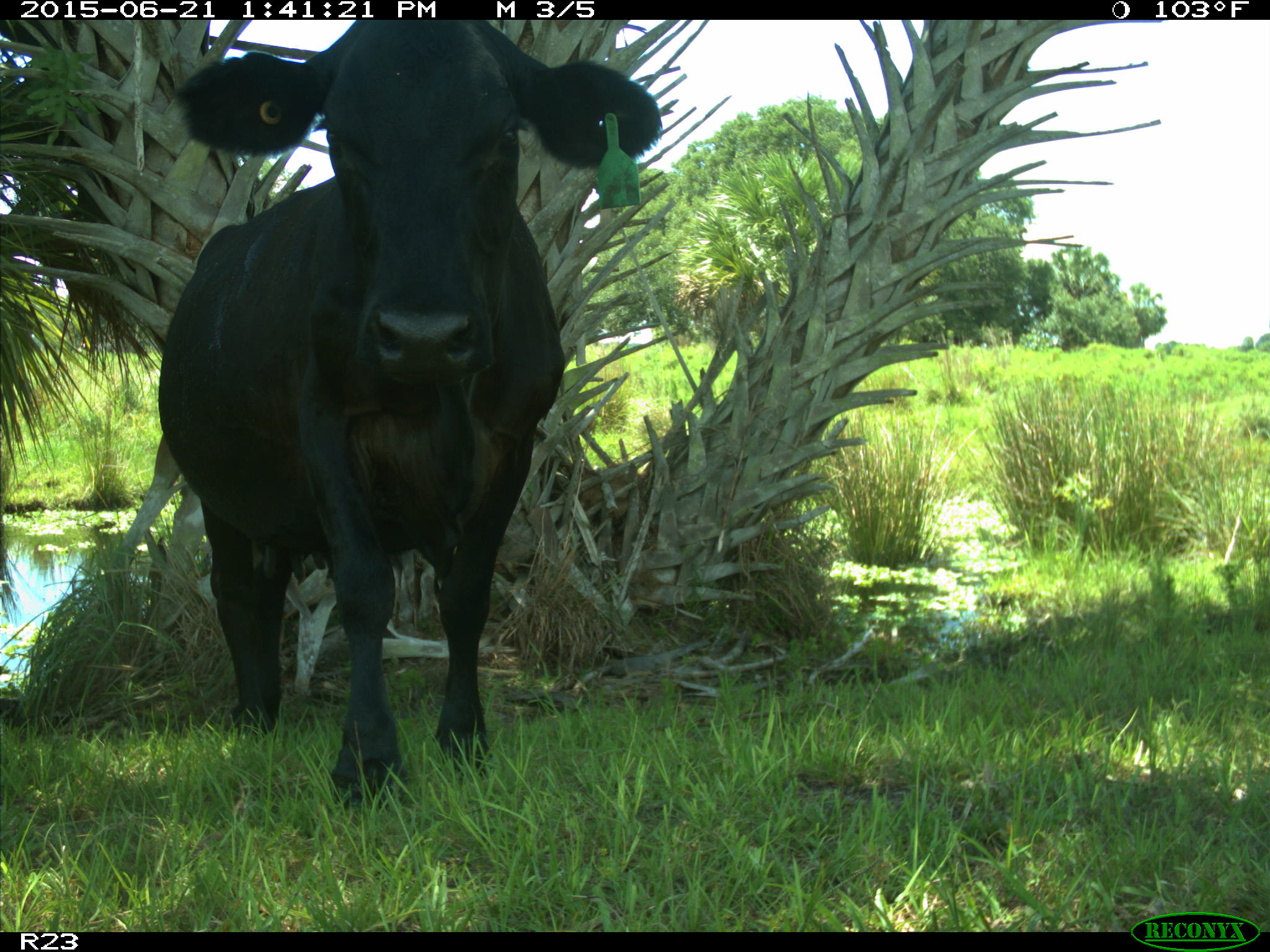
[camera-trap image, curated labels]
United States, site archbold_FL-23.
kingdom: Animalia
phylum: Chordata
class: Mammalia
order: Artiodactyla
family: Bovidae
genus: Bos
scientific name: Bos taurus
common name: domestic cow